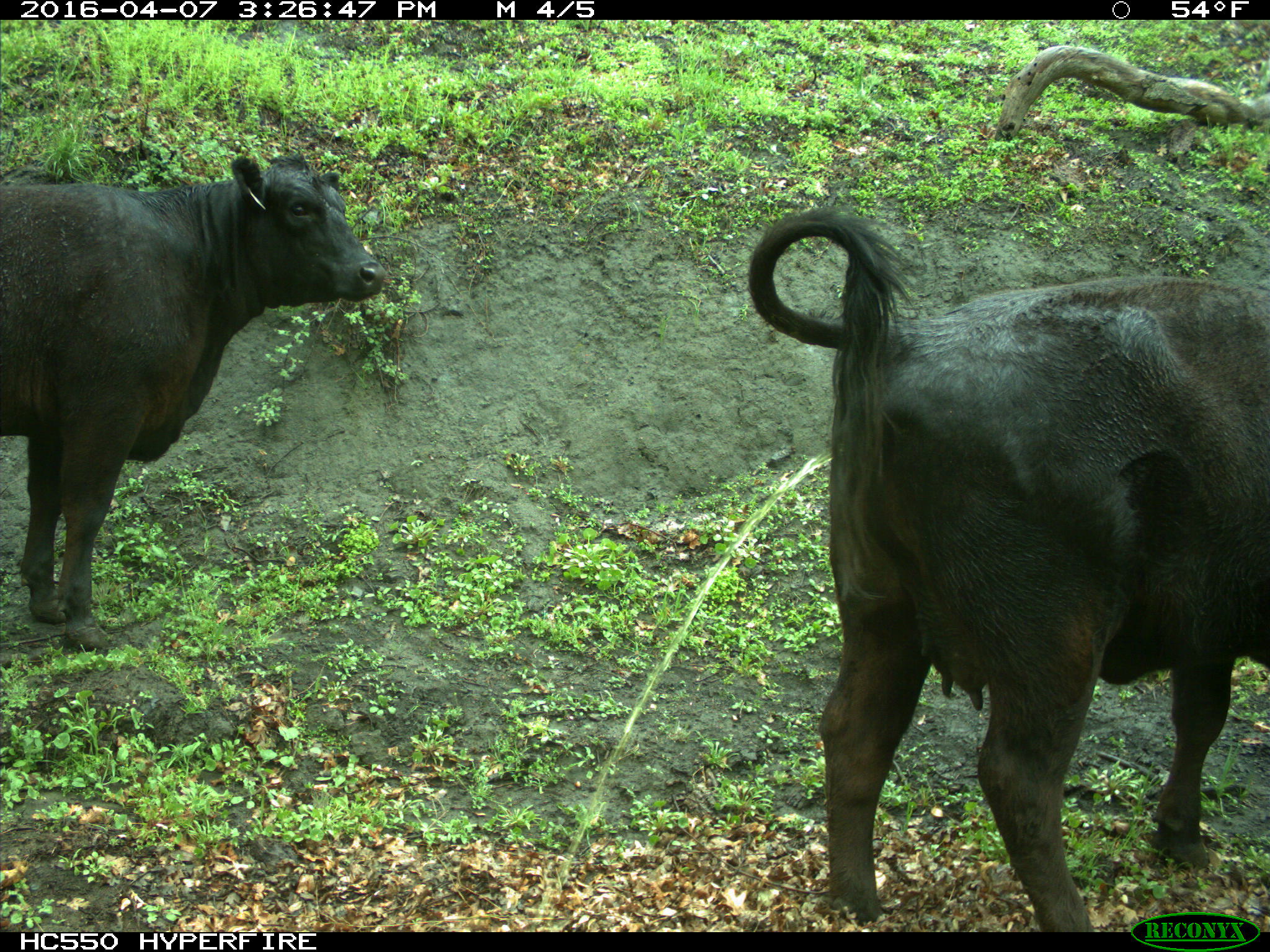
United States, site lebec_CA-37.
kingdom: Animalia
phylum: Chordata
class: Mammalia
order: Artiodactyla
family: Bovidae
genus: Bos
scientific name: Bos taurus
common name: domestic cow